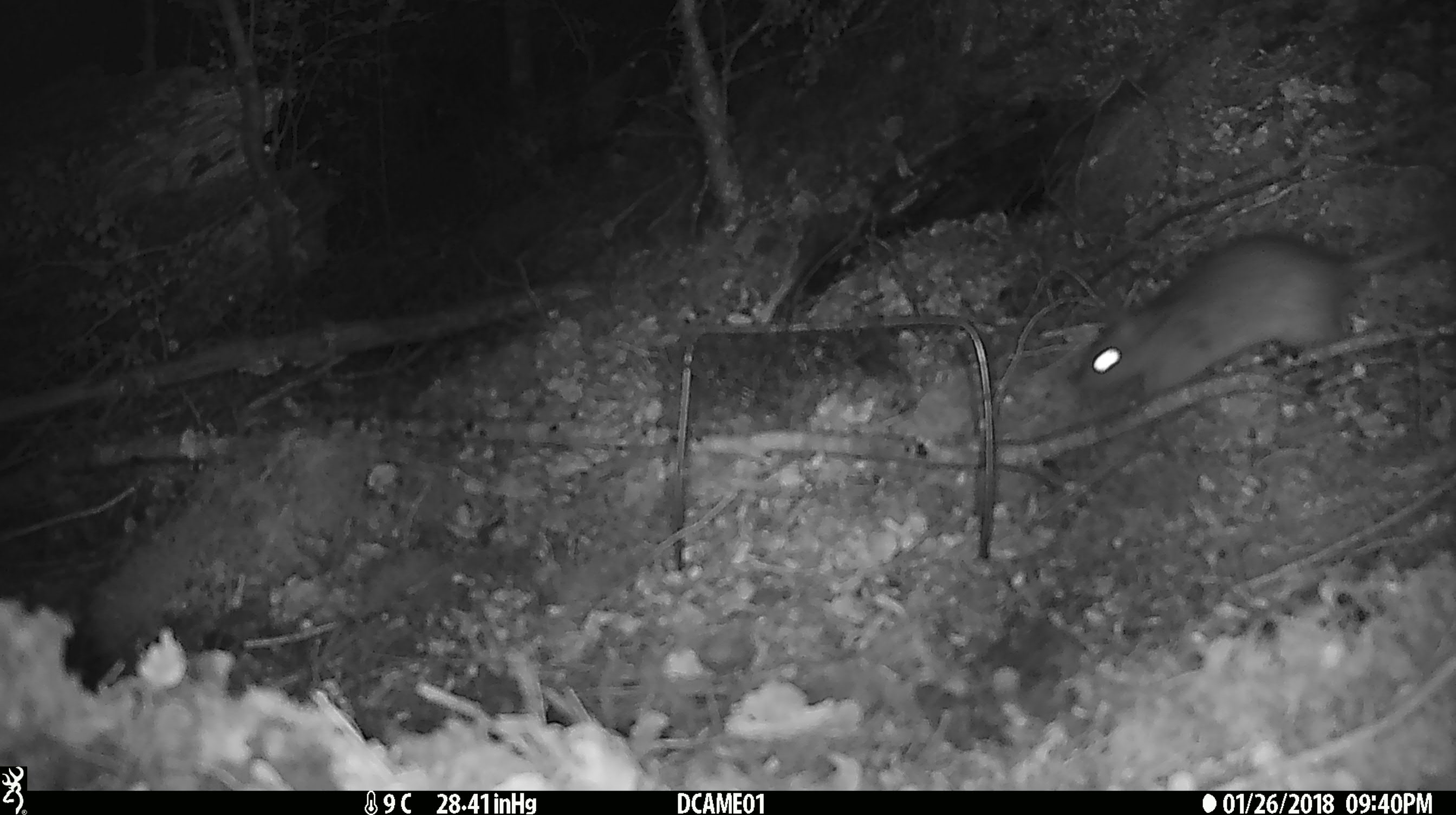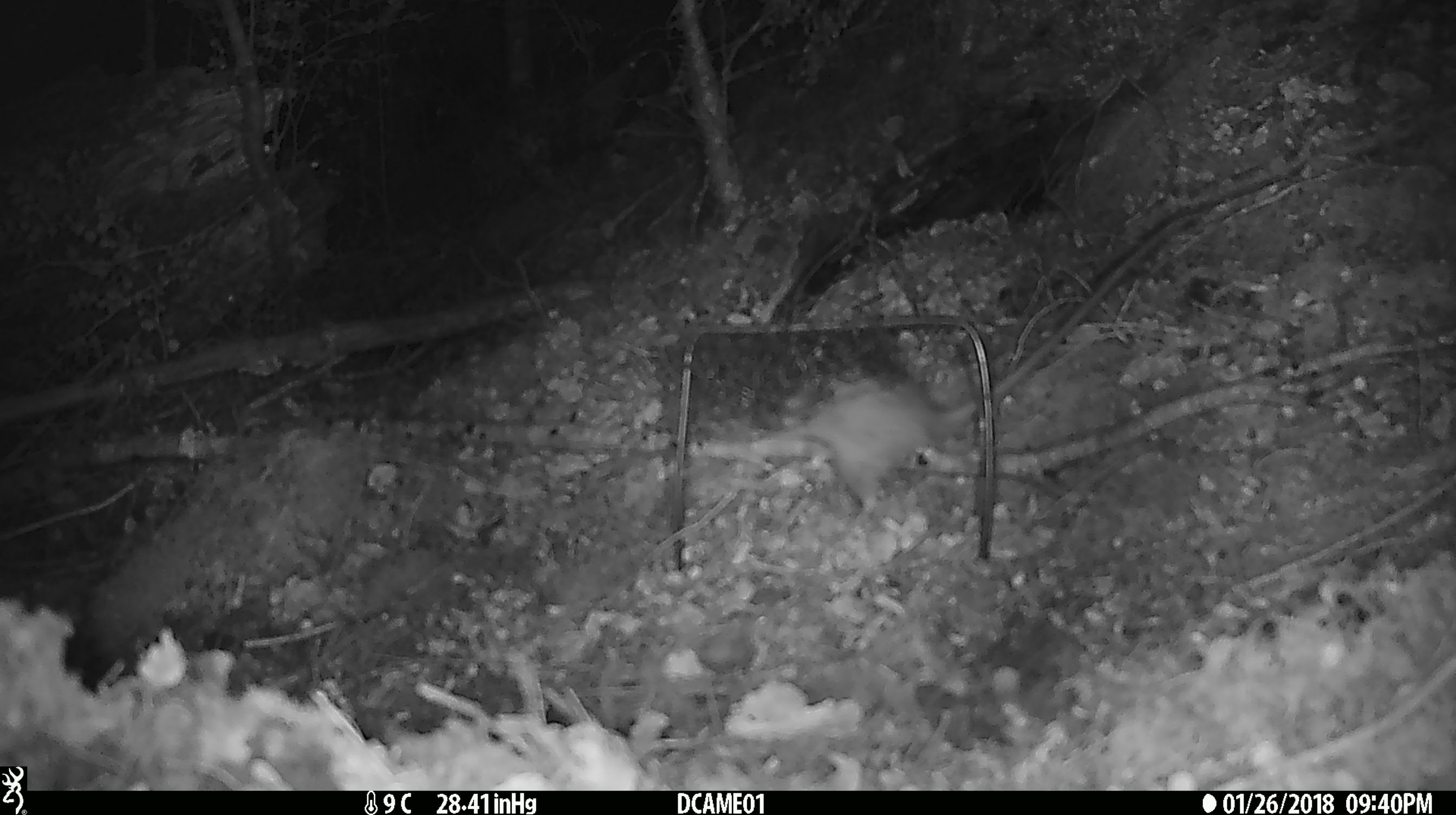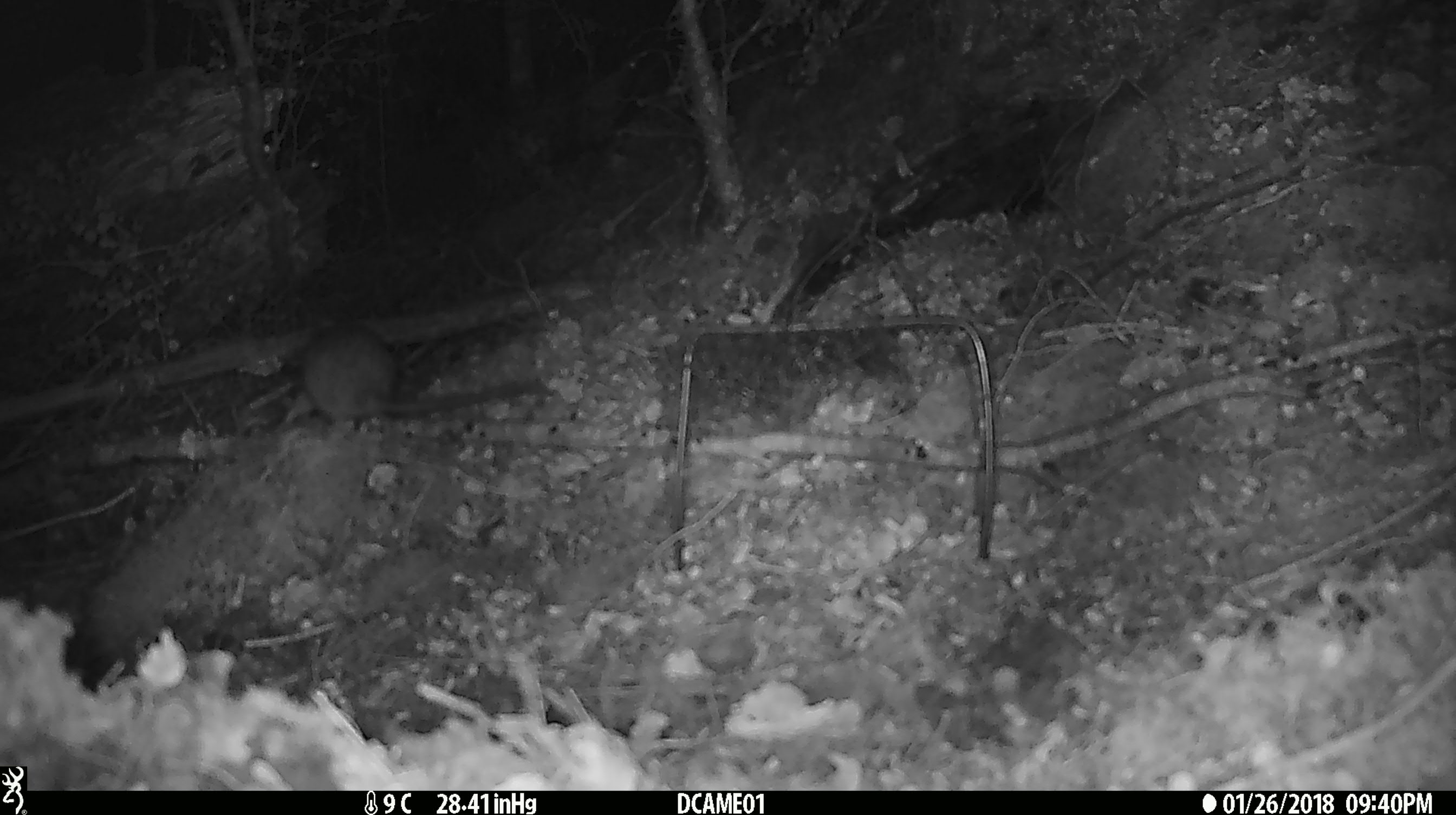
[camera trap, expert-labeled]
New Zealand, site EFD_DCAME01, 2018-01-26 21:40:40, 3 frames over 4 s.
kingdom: Animalia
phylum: Chordata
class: Mammalia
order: Rodentia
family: Muridae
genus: Rattus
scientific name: Rattus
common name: rat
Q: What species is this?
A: Rat (Rattus).